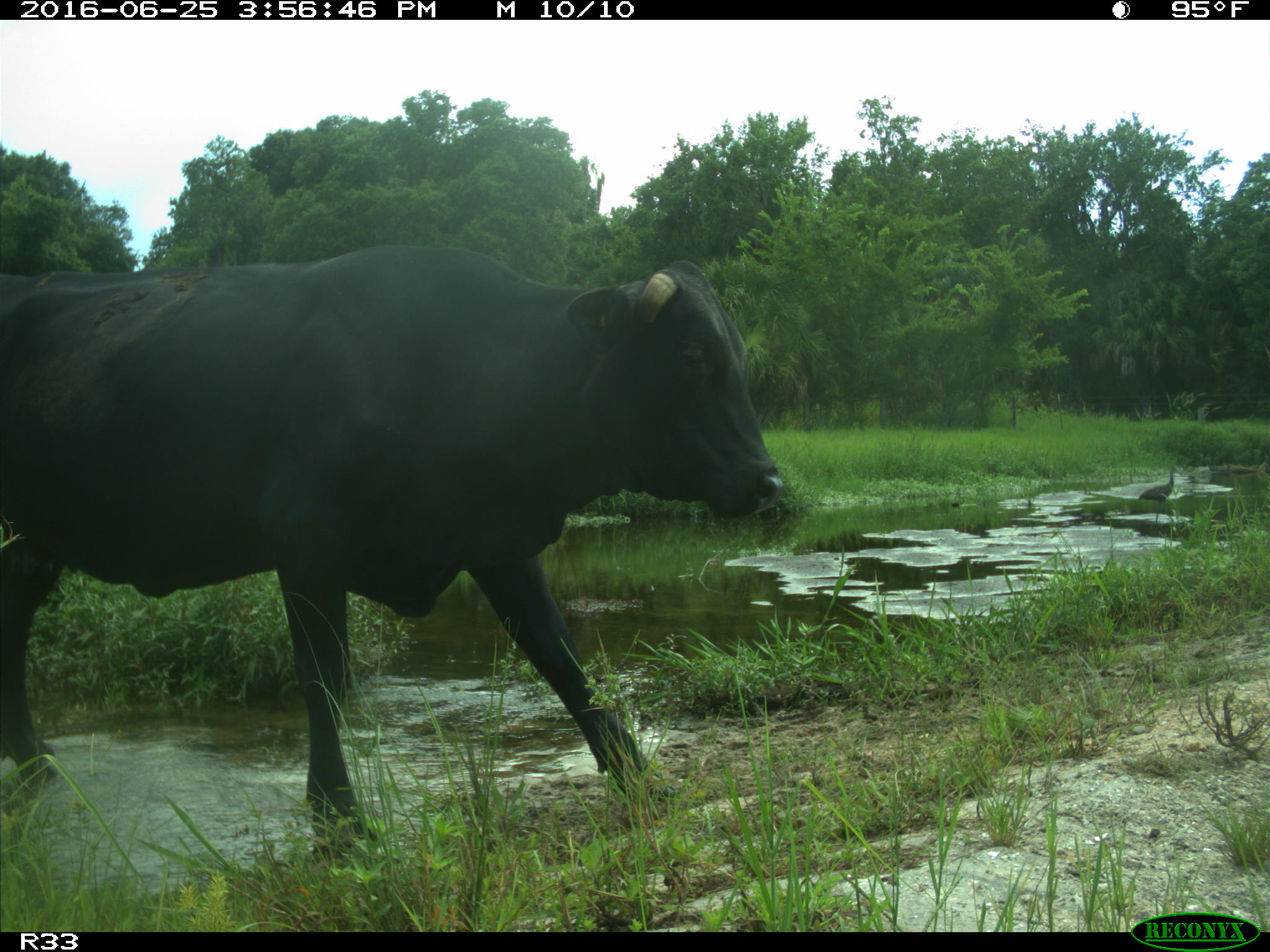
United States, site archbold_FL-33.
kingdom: Animalia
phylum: Chordata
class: Mammalia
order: Artiodactyla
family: Bovidae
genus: Bos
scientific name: Bos taurus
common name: domestic cow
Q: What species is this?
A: Bos taurus (domestic cow).